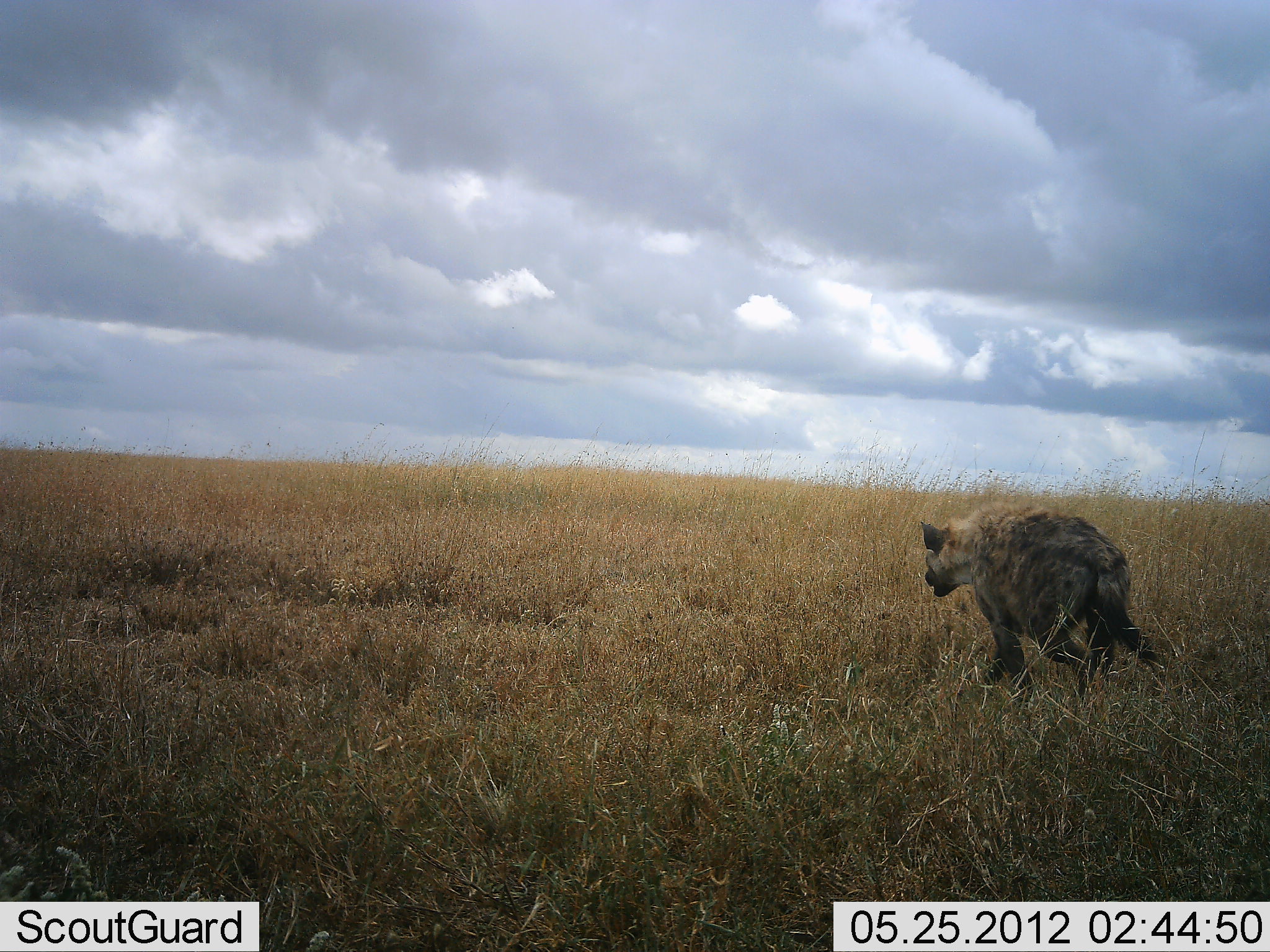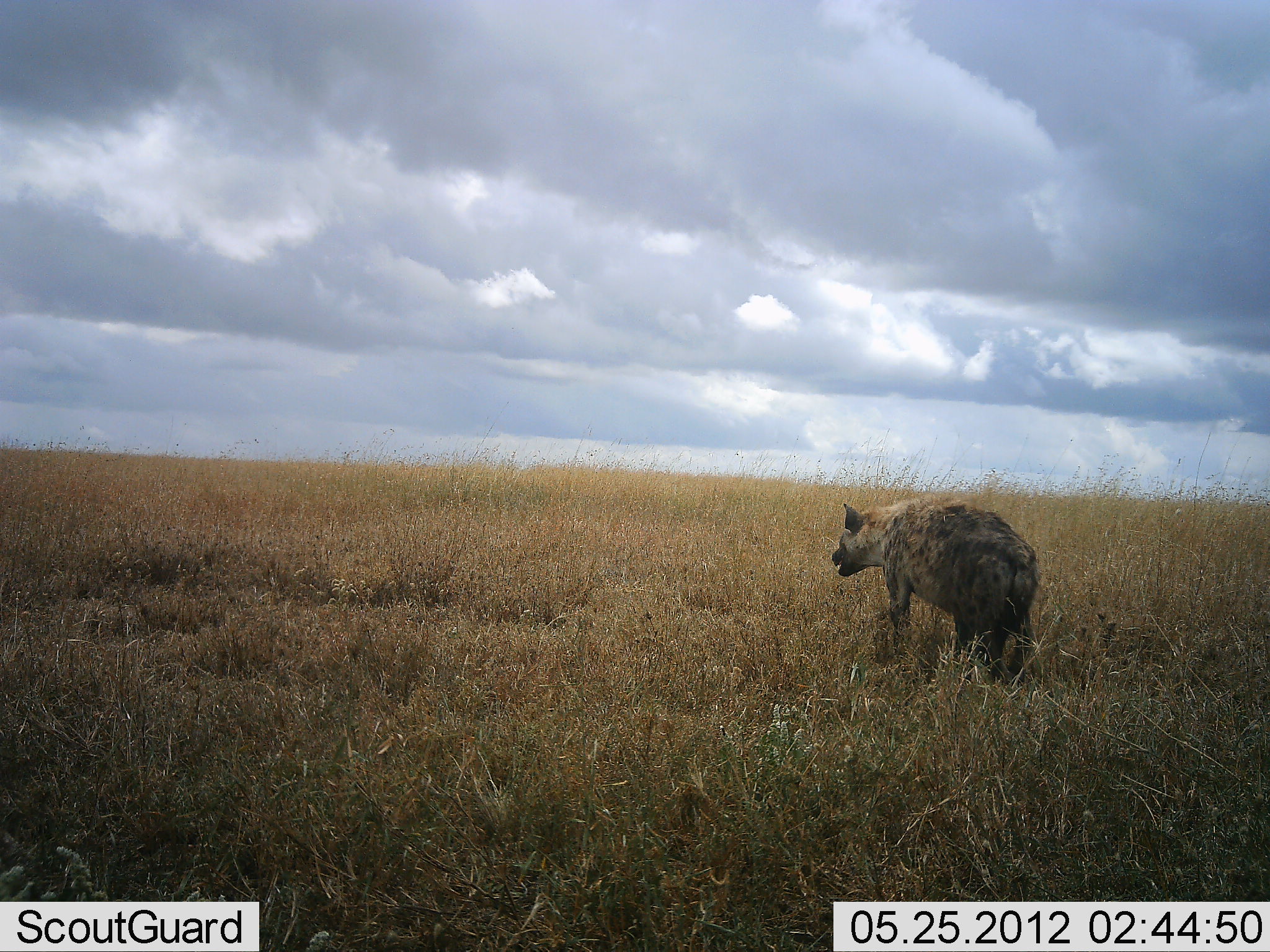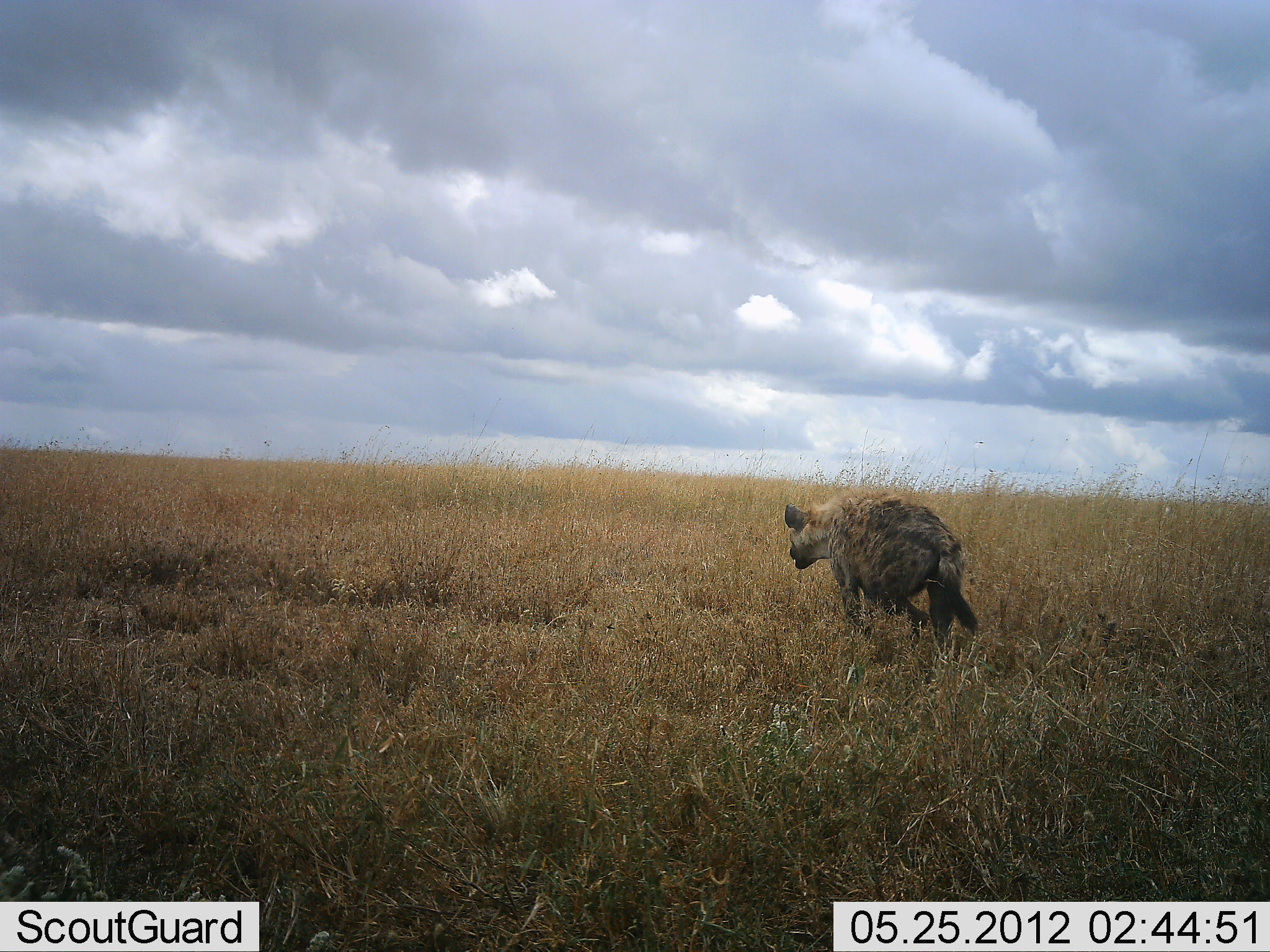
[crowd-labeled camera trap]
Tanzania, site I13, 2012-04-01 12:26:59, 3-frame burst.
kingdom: Animalia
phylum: Chordata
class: Mammalia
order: Carnivora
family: Hyaenidae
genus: Crocuta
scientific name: Crocuta crocuta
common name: spotted hyena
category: hyenaspotted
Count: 1.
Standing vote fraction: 8%.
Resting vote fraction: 0%.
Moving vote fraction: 96%.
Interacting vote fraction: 0%.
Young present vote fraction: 0%.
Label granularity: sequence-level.